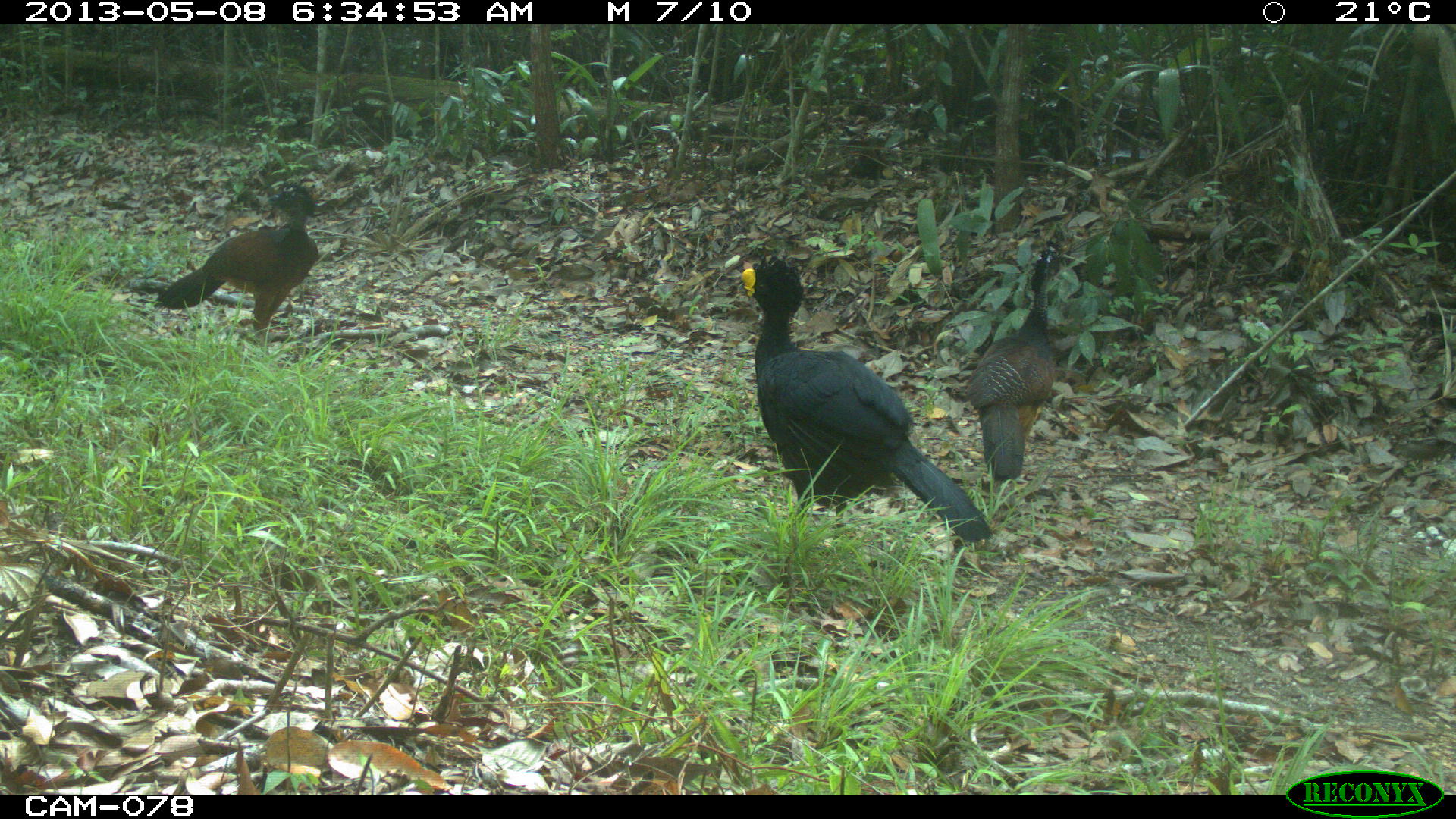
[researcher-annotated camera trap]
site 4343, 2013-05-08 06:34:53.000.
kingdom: Animalia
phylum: Chordata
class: Aves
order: Galliformes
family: Cracidae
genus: Crax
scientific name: Crax rubra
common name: great curassow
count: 3